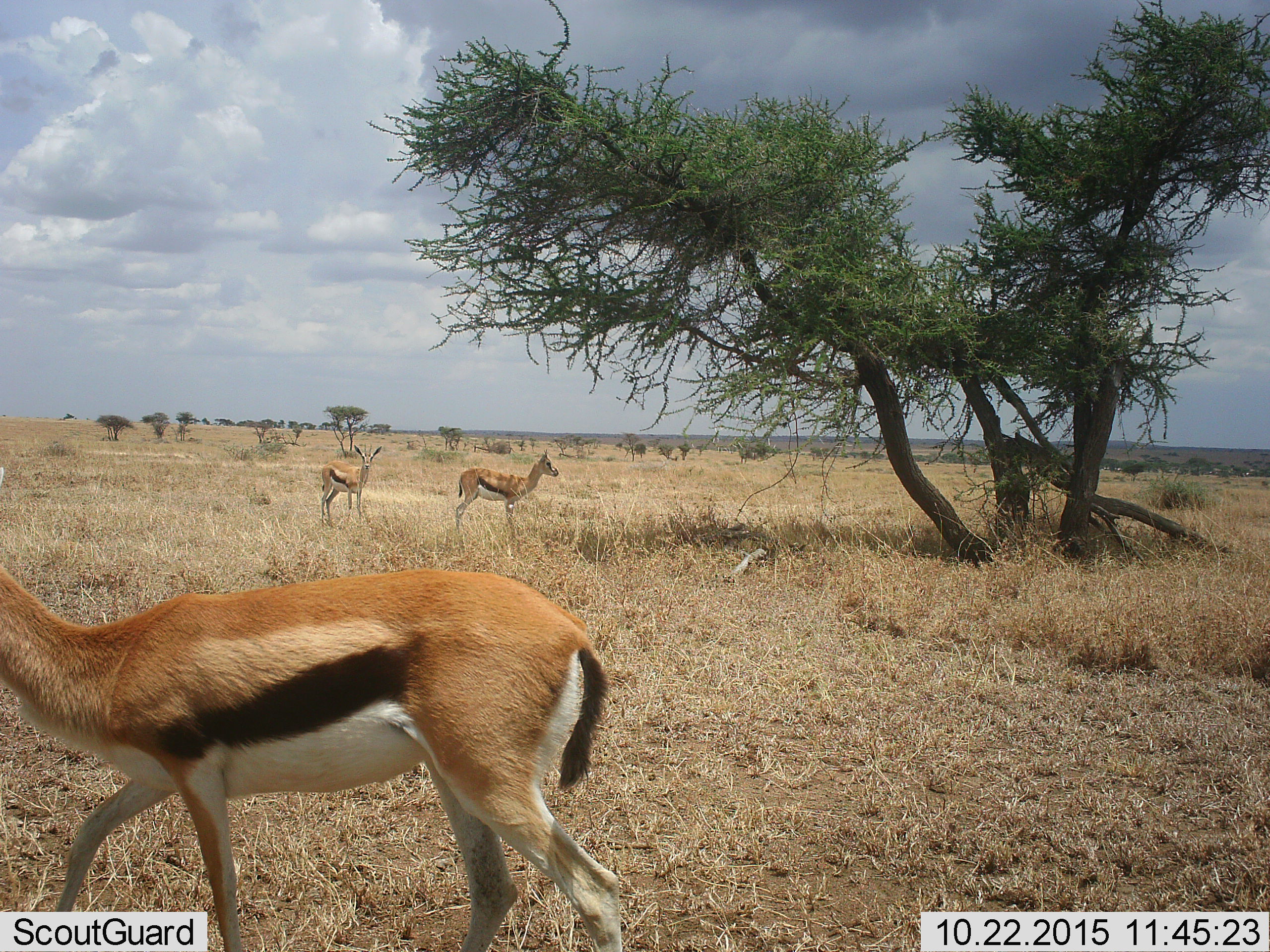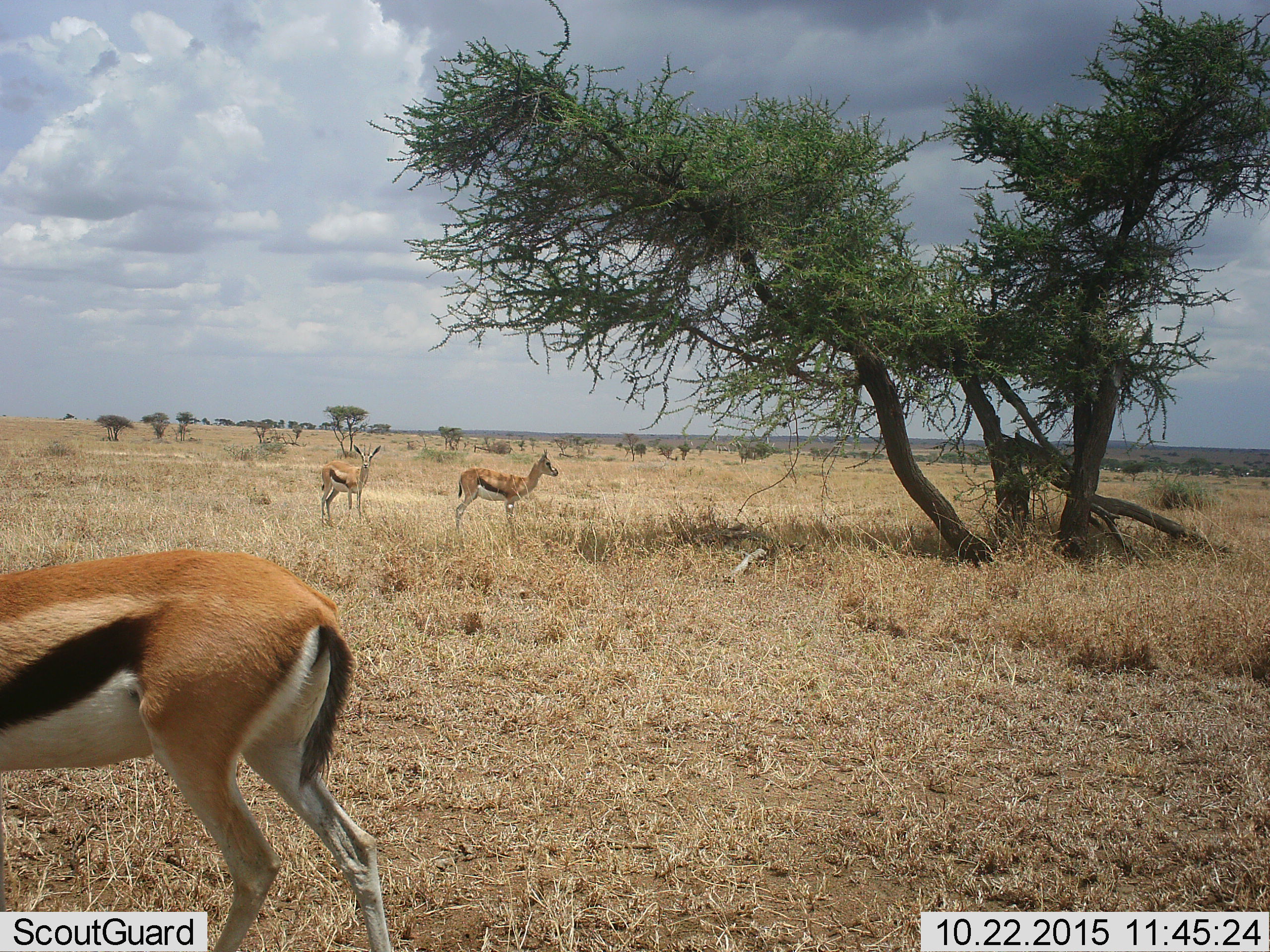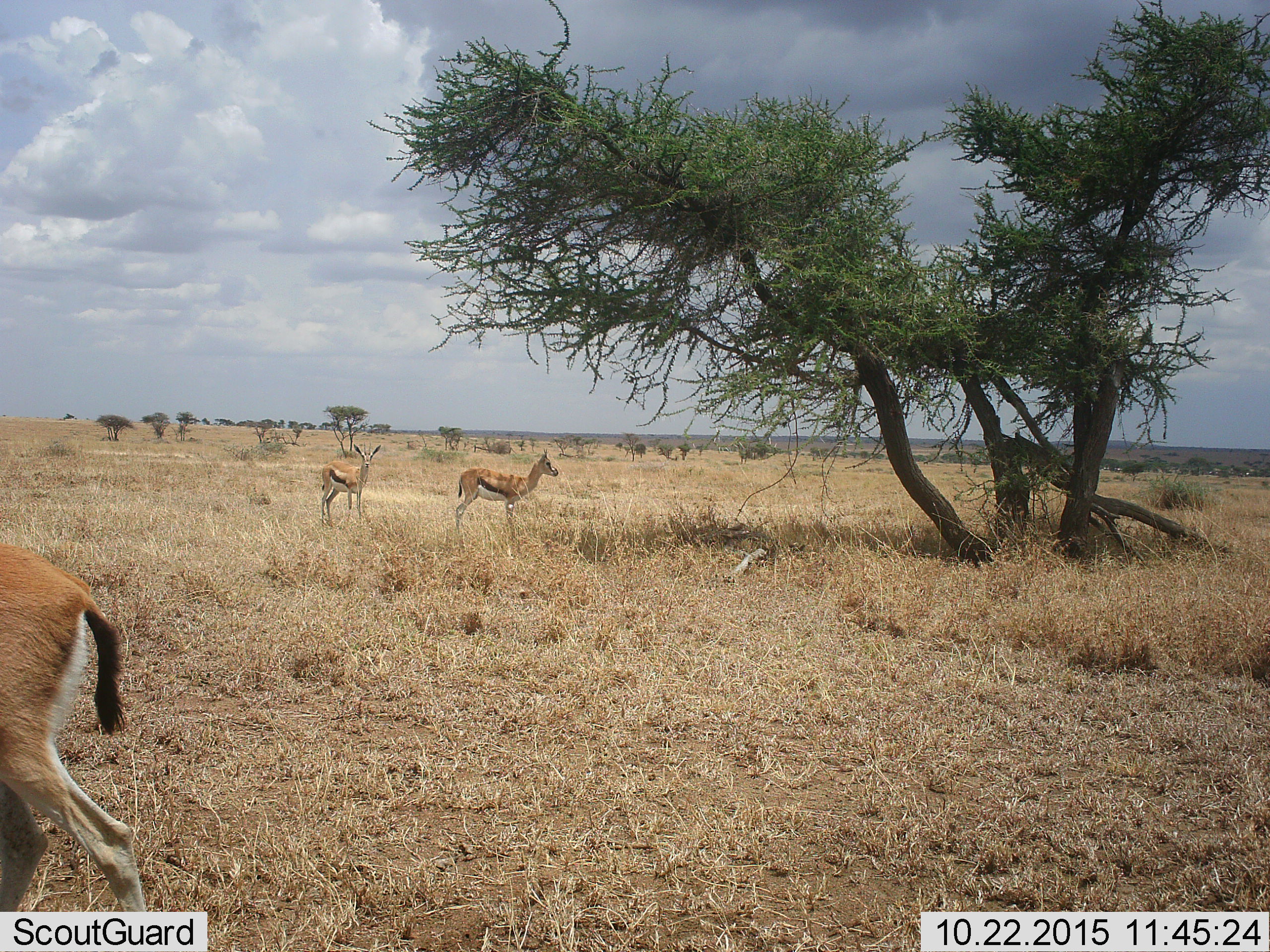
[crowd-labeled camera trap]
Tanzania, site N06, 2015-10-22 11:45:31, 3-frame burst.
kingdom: Animalia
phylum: Chordata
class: Mammalia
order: Artiodactyla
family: Bovidae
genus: Eudorcas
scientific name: Eudorcas thomsonii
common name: thomson's gazelle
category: gazellethomsons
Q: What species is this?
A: Gazellethomsons (thomson's gazelle) (Eudorcas thomsonii).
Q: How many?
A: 3.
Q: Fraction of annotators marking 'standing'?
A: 75%.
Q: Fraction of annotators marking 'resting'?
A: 0%.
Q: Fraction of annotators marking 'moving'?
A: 100%.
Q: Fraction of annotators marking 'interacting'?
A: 0%.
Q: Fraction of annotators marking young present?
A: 12%.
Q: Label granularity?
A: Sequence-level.